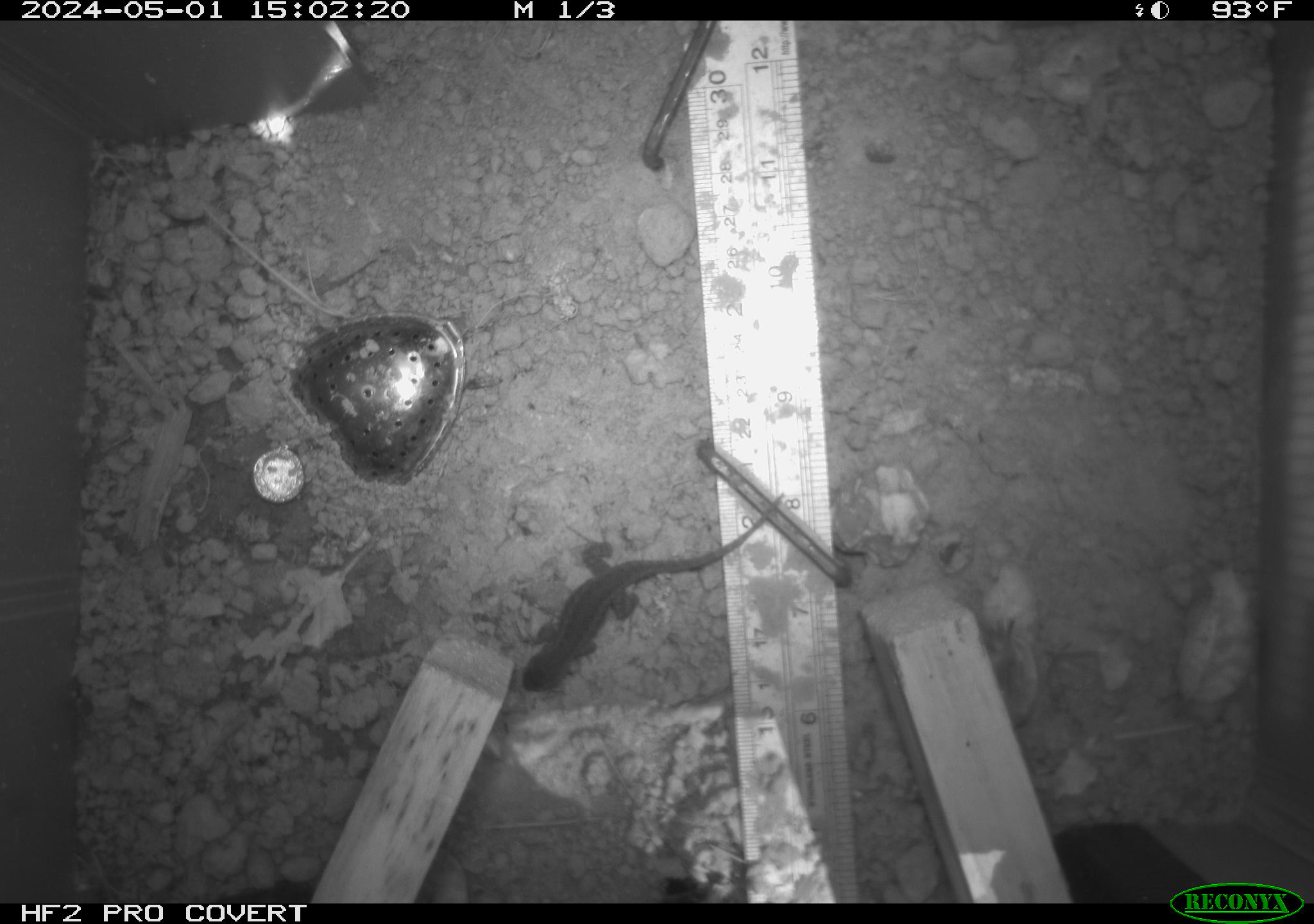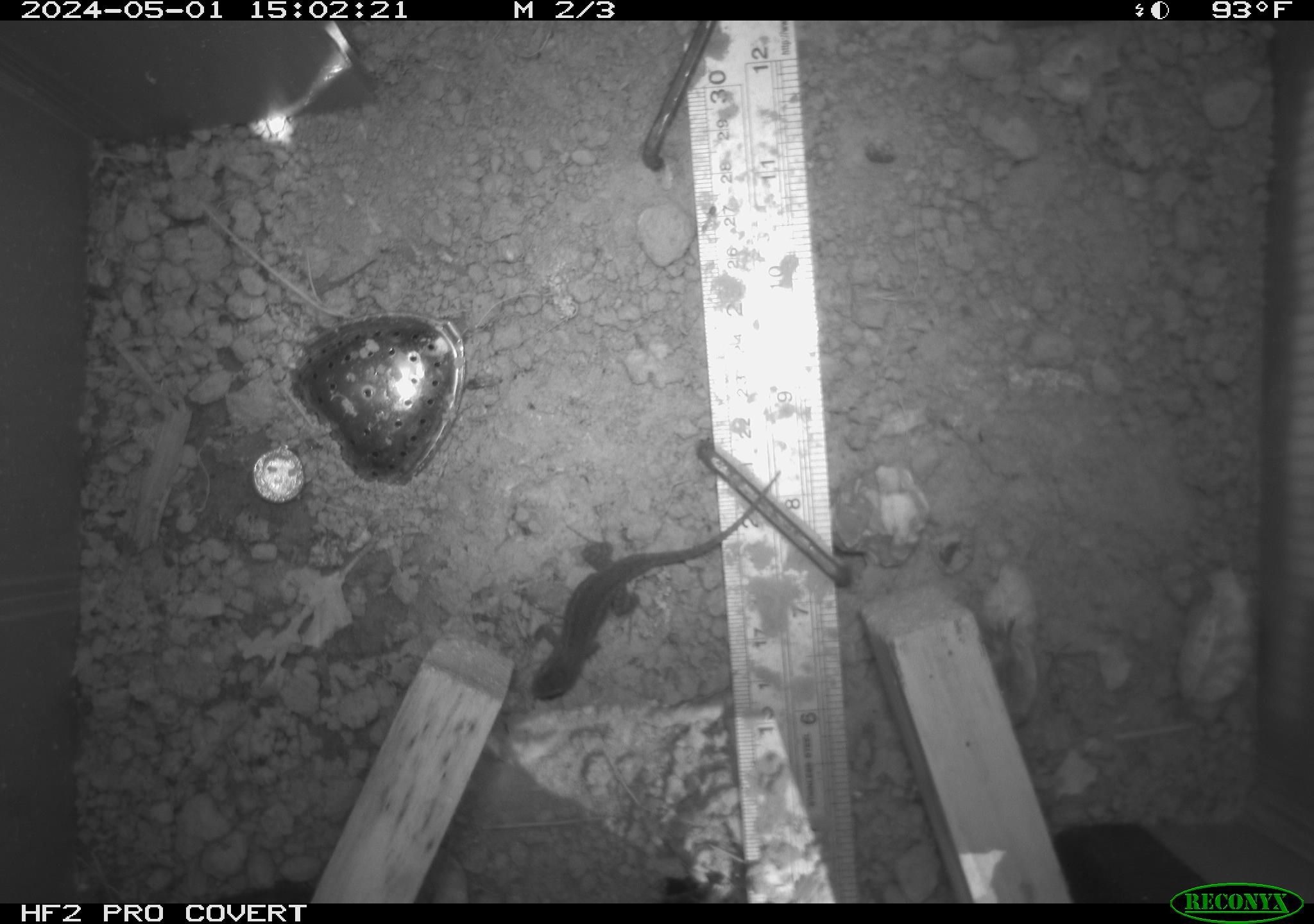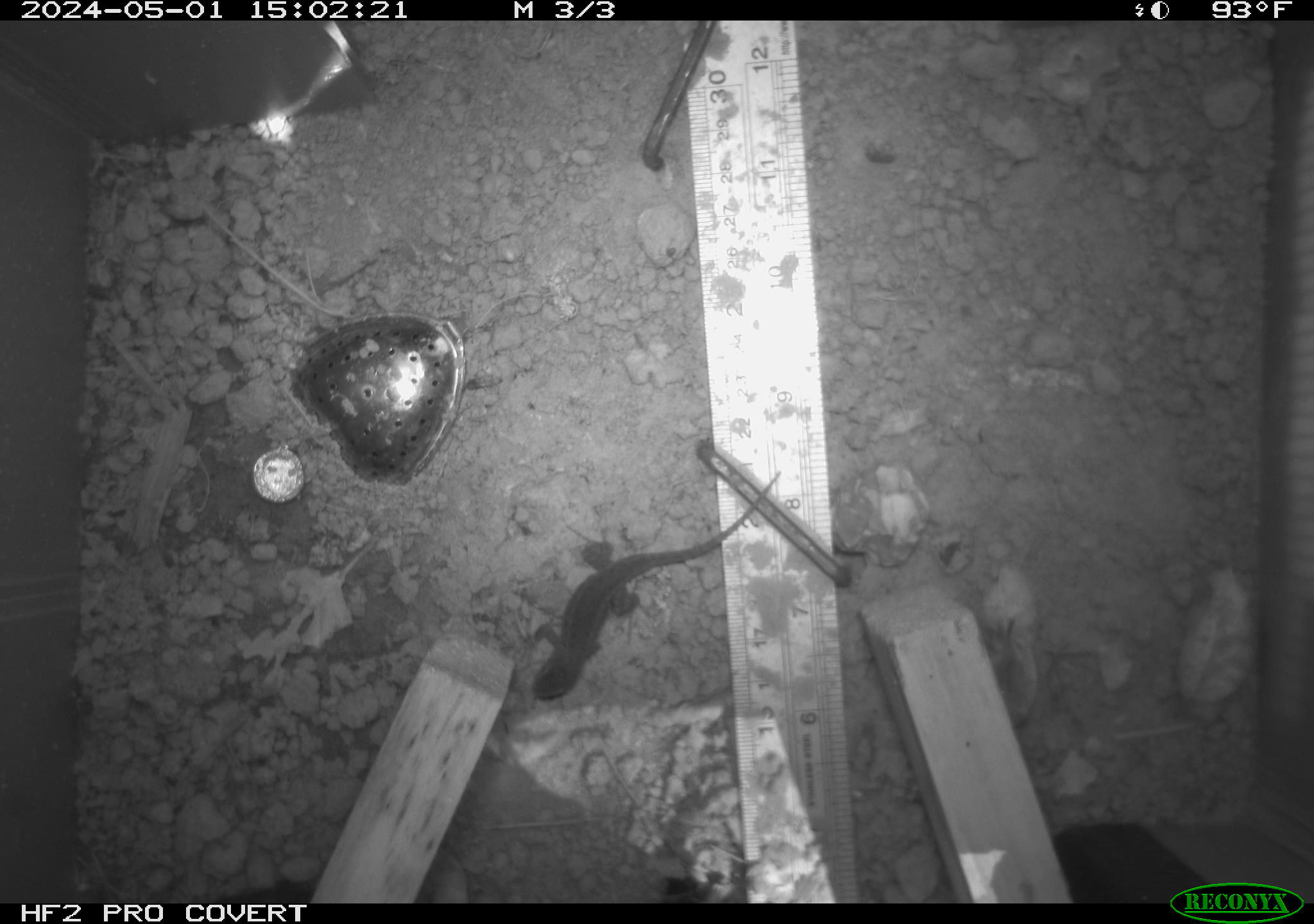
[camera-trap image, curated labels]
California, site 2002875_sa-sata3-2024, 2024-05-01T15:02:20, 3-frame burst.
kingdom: Animalia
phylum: Chordata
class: Reptilia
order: Squamata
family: Phrynosomatidae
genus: Sceloporus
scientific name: Sceloporus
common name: spiny lizards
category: sceloporus species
Sceloporus species (spiny lizards) (Sceloporus).